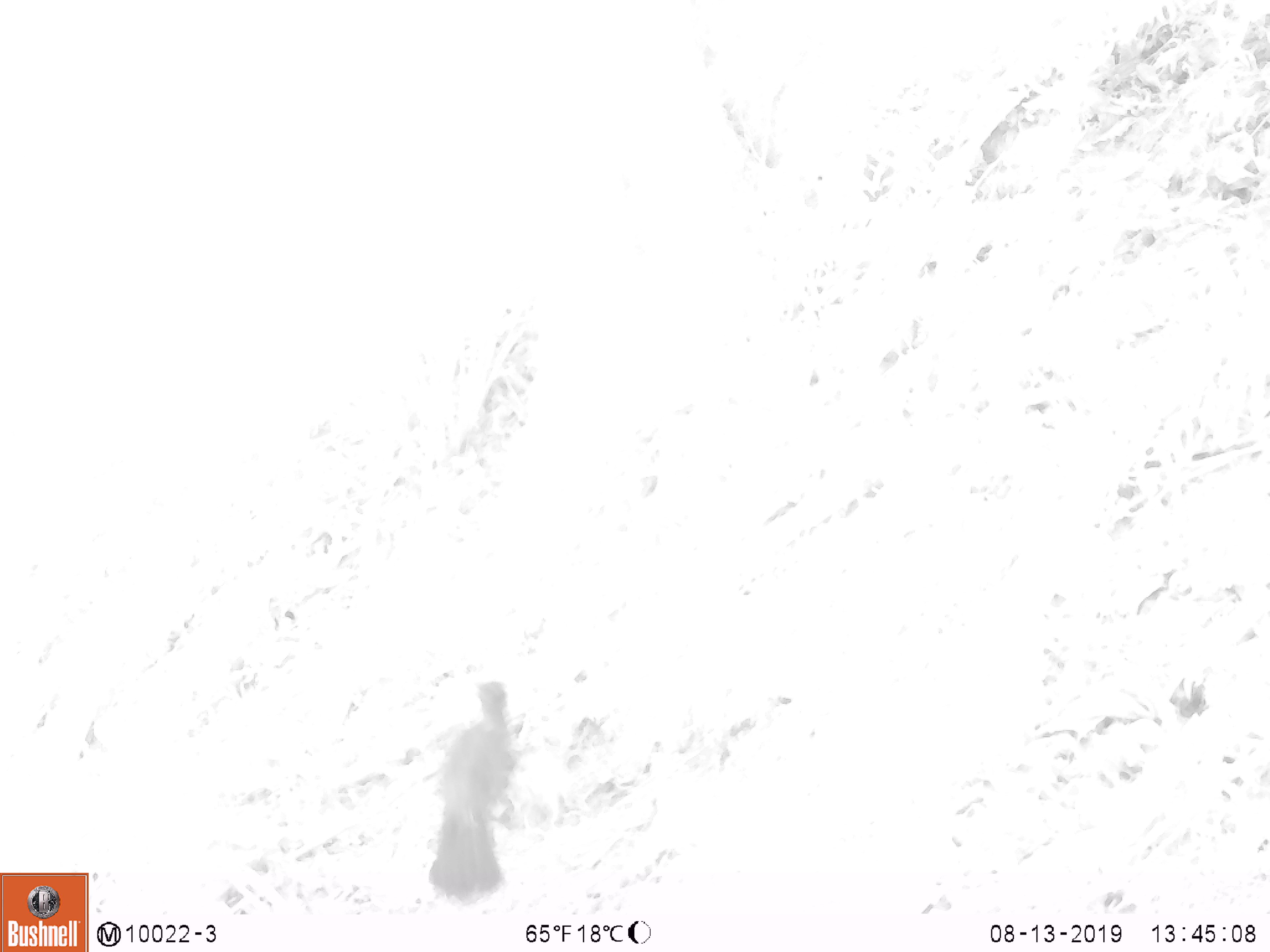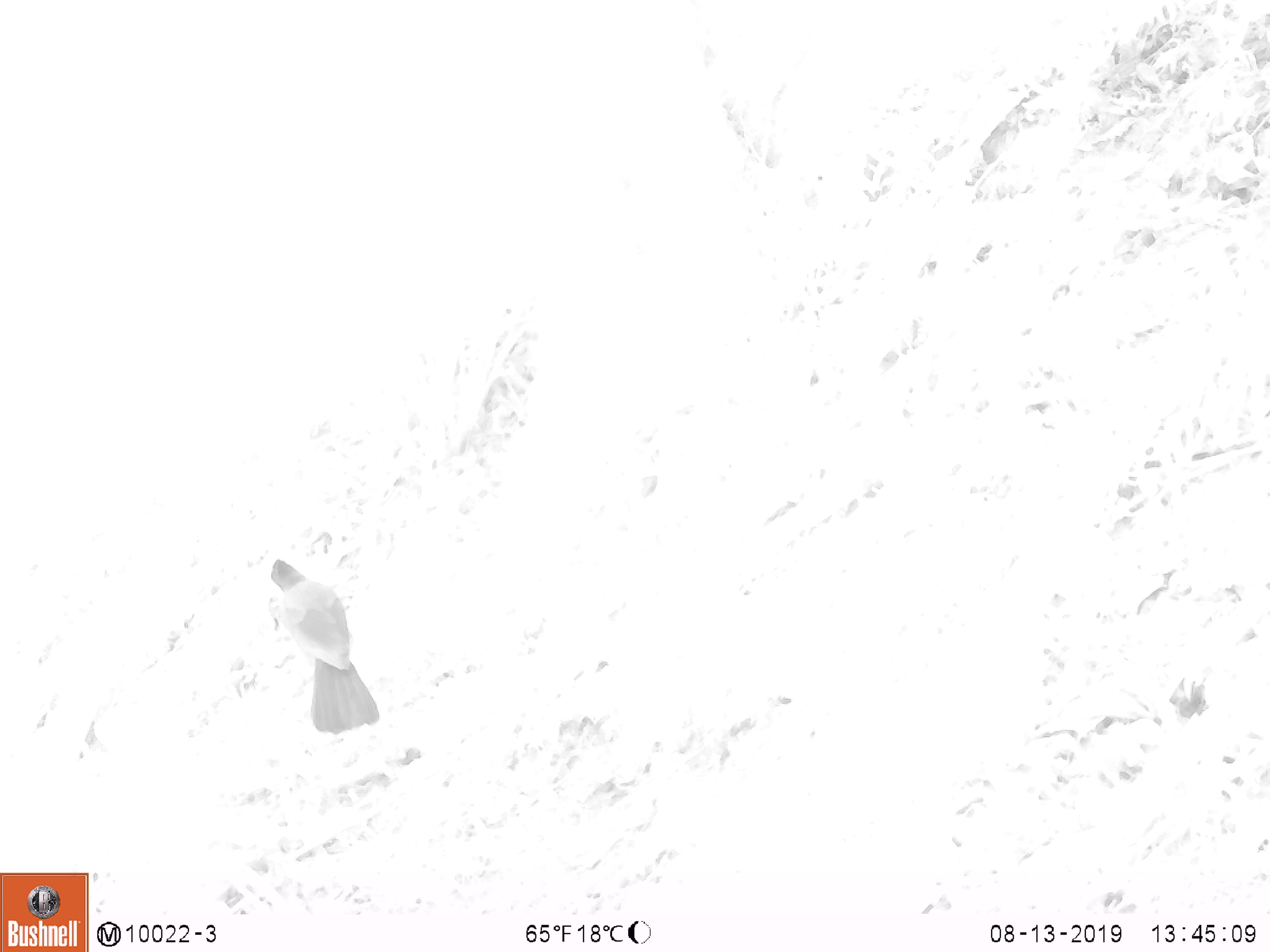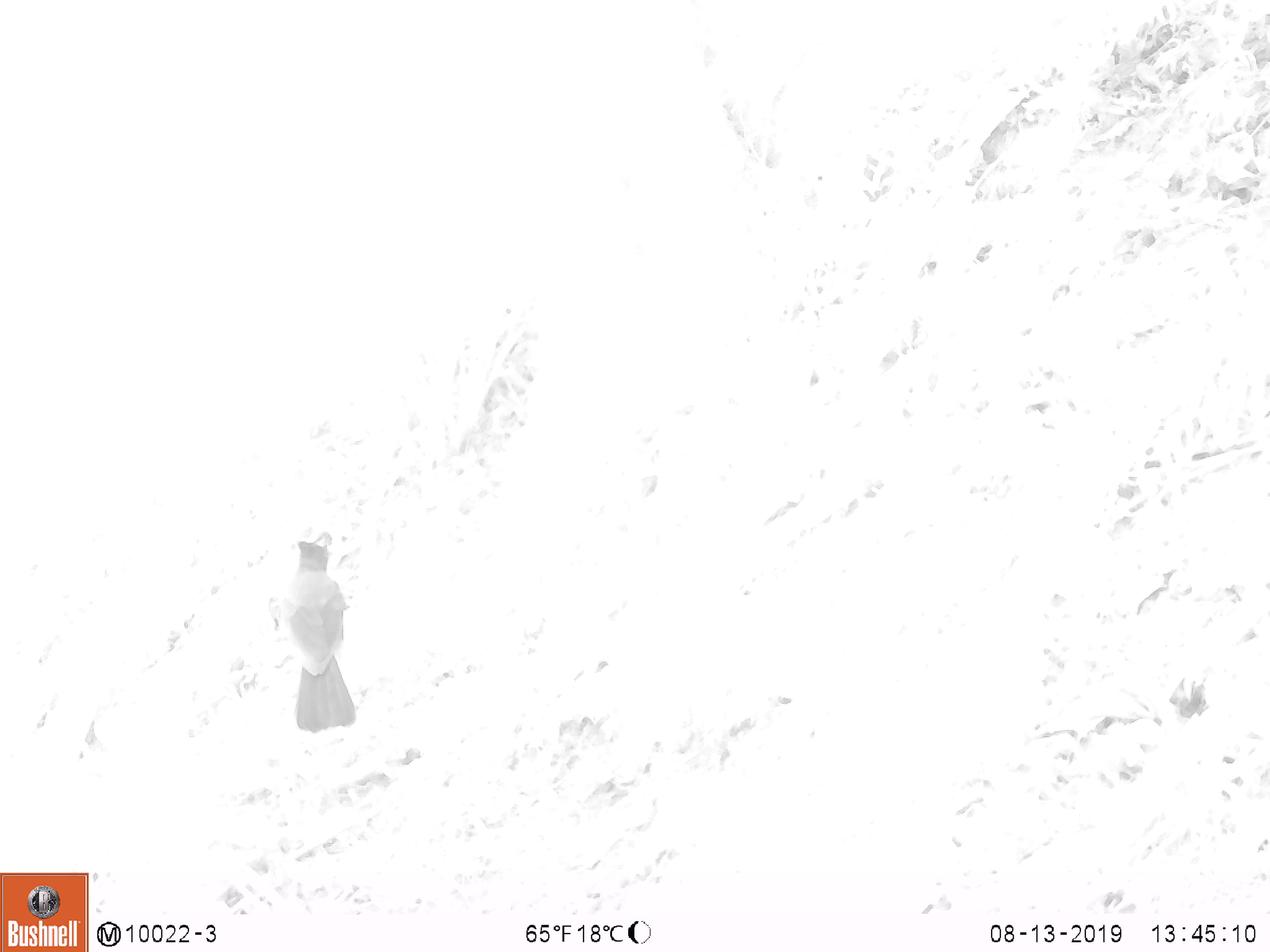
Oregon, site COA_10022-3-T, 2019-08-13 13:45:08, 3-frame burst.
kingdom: Animalia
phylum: Chordata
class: Aves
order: Passeriformes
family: Corvidae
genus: Cyanocitta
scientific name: Cyanocitta stelleri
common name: steller's jay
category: stellers jay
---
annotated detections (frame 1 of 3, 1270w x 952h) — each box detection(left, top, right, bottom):
stellers jay: detection(424, 673, 525, 906)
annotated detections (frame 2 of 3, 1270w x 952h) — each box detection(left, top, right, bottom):
stellers jay: detection(267, 556, 381, 736)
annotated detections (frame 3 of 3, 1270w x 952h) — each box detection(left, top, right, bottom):
stellers jay: detection(279, 534, 363, 735)